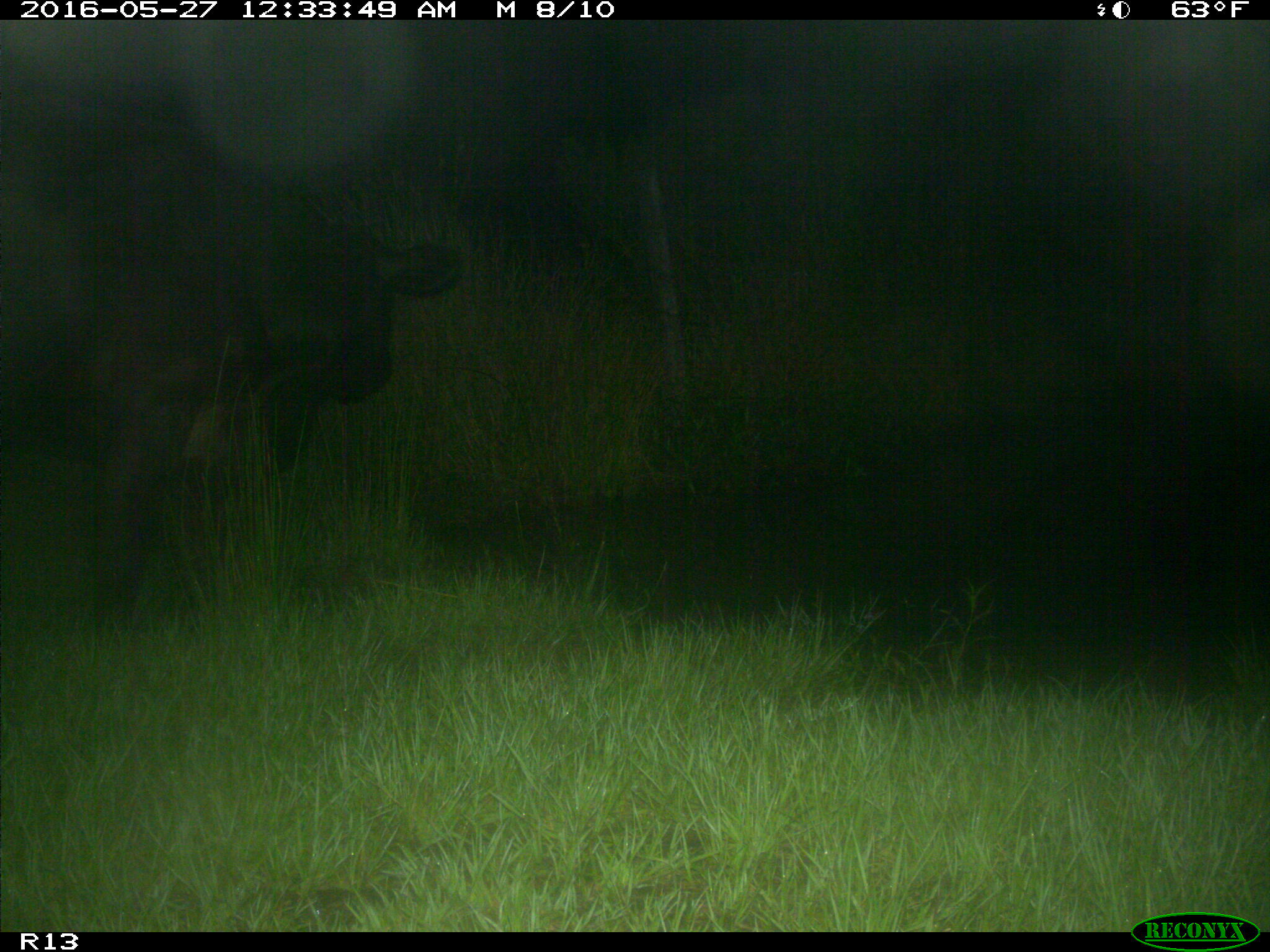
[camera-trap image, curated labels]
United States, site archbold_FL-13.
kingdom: Animalia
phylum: Chordata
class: Mammalia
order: Artiodactyla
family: Bovidae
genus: Bos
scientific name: Bos taurus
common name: domestic cow